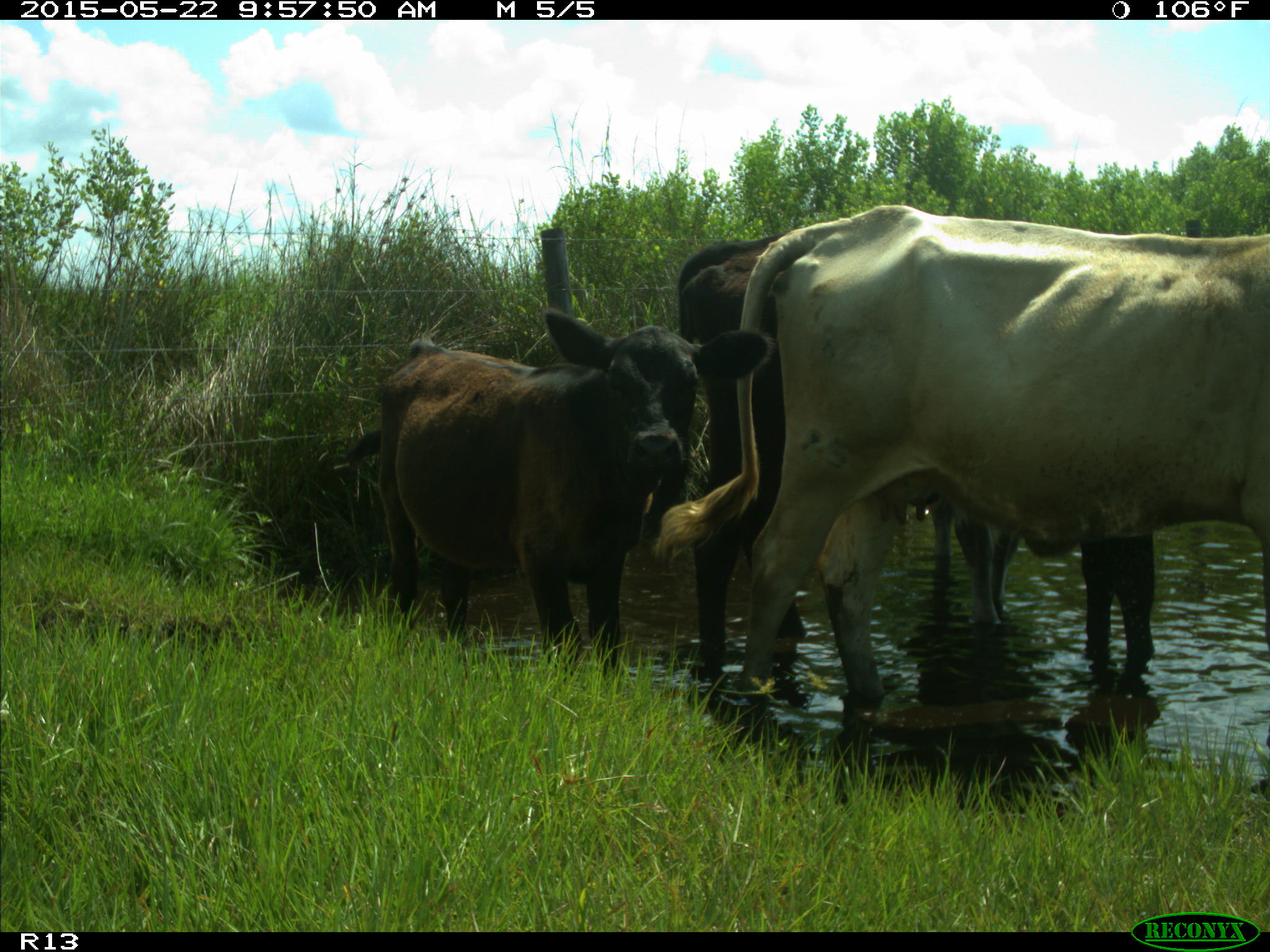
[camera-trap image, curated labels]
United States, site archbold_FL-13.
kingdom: Animalia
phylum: Chordata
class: Mammalia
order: Artiodactyla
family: Bovidae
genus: Bos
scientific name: Bos taurus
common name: domestic cow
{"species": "Bos taurus (domestic cow)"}